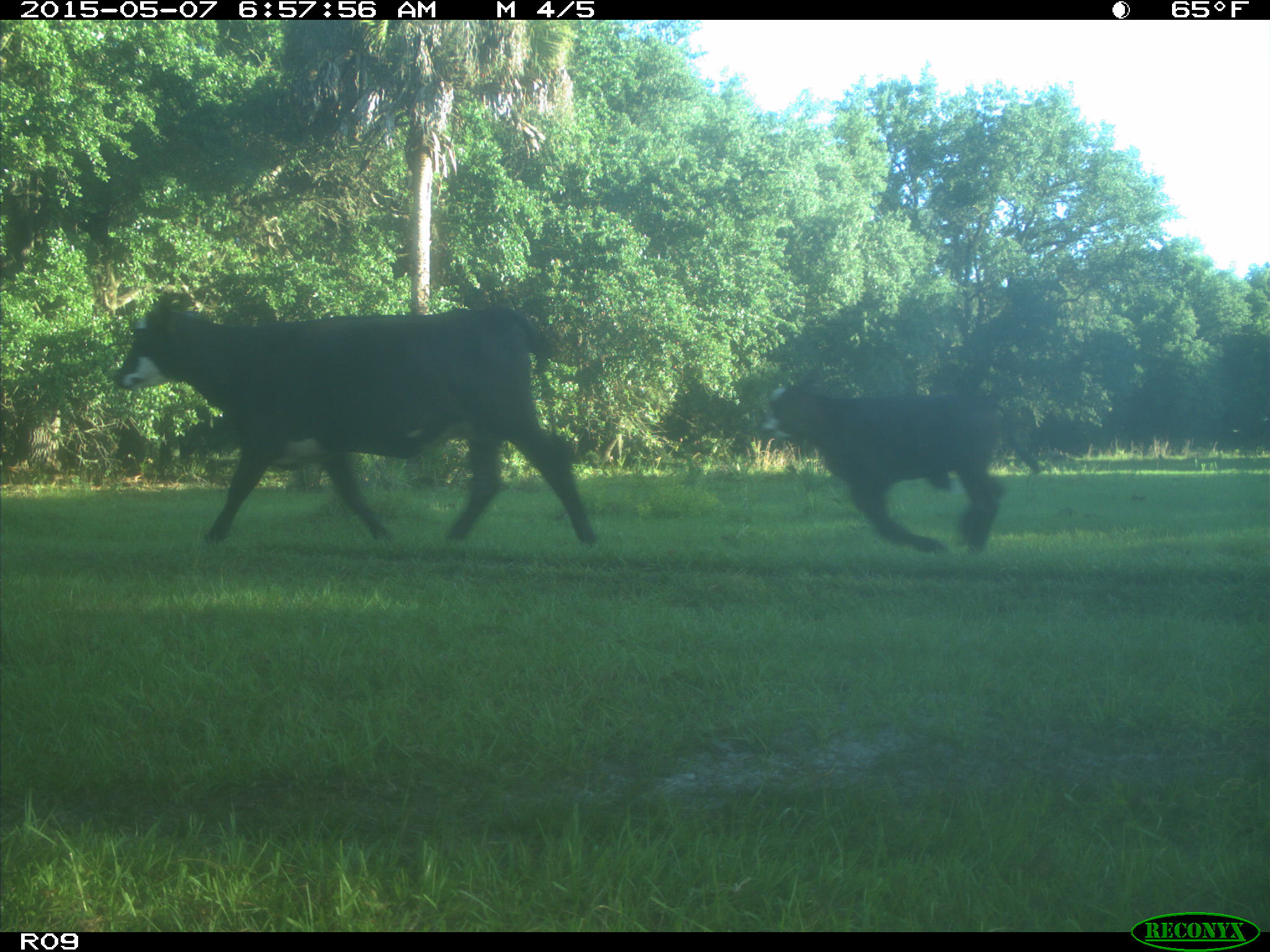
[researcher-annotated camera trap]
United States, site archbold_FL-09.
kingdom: Animalia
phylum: Chordata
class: Mammalia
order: Artiodactyla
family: Bovidae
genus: Bos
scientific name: Bos taurus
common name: domestic cow